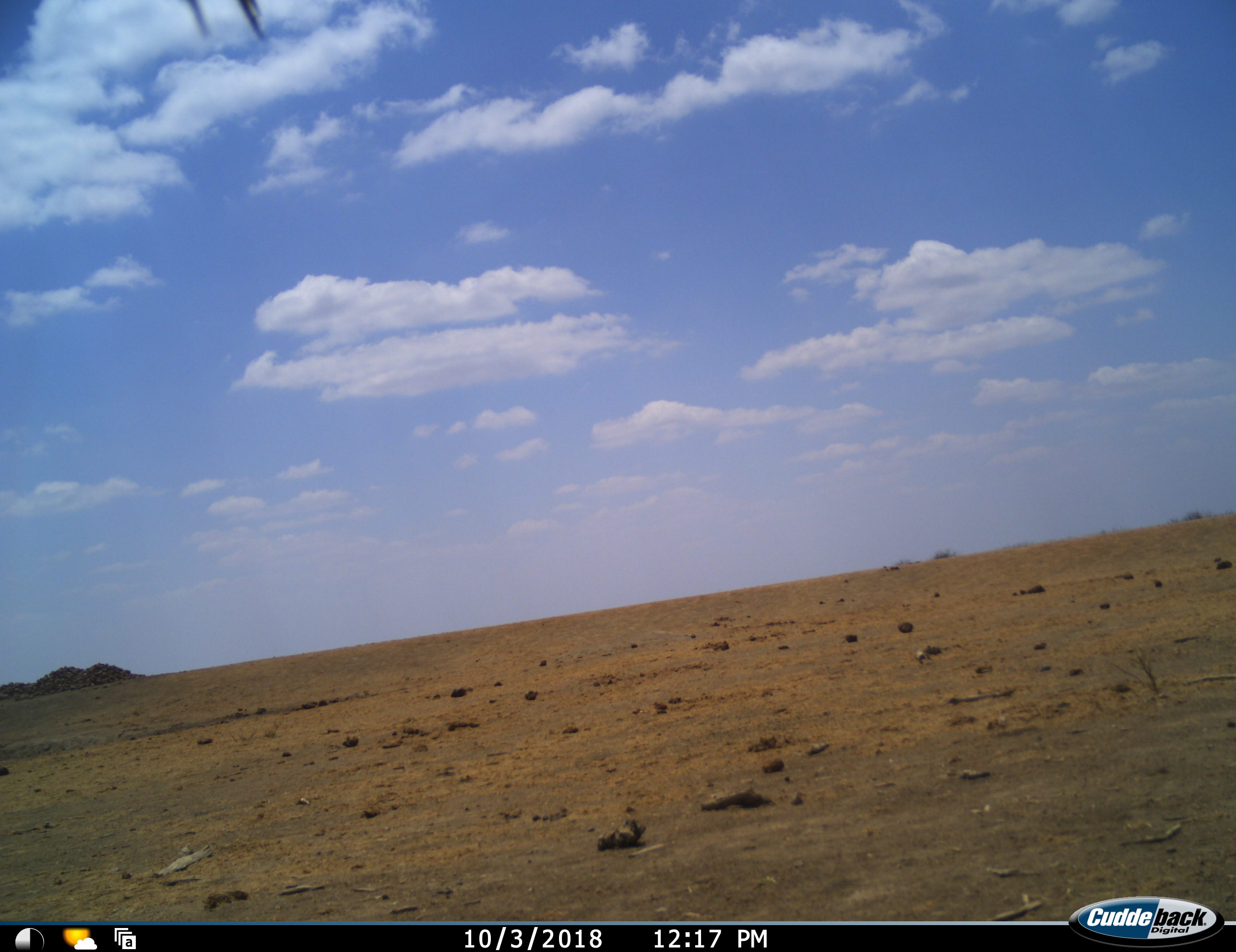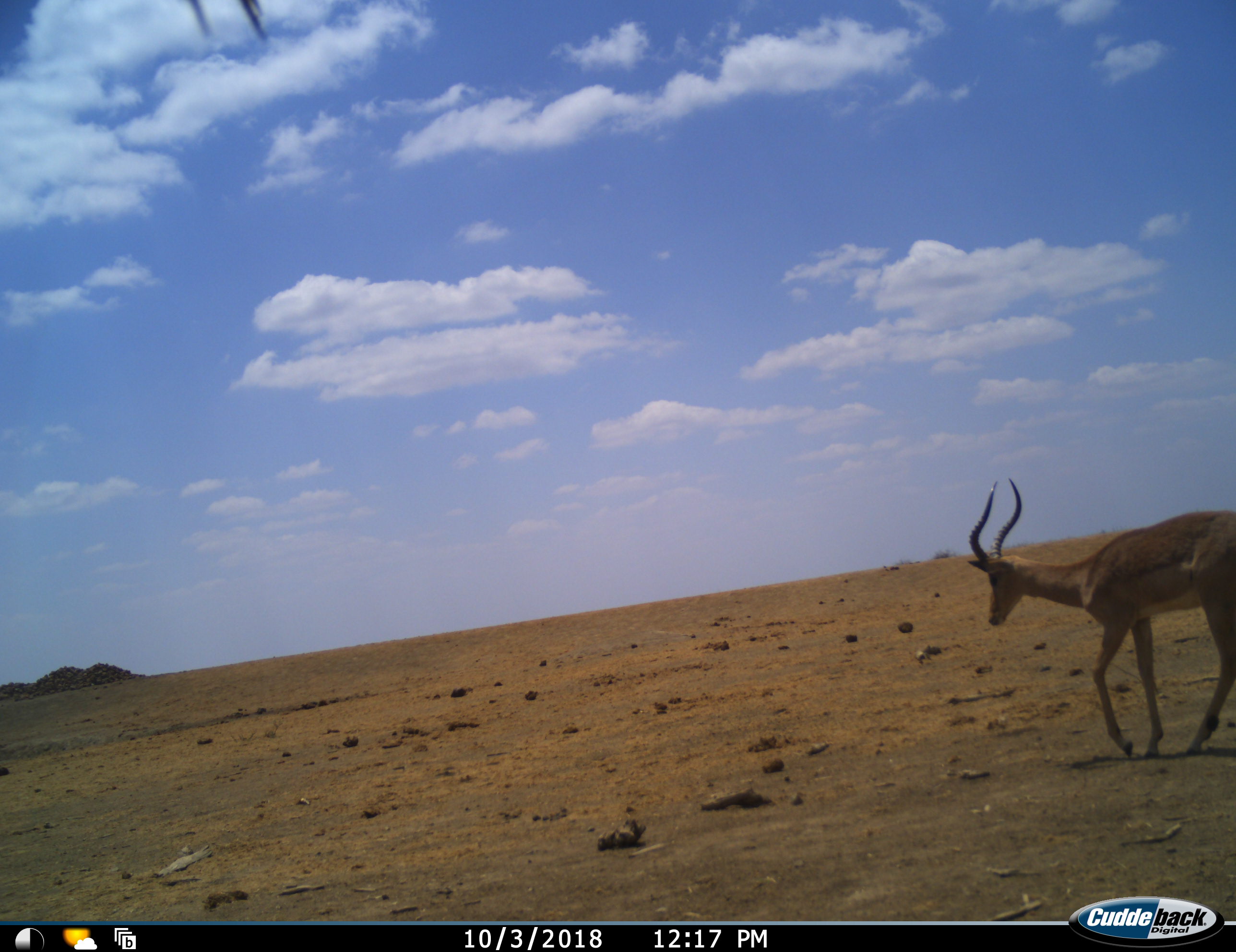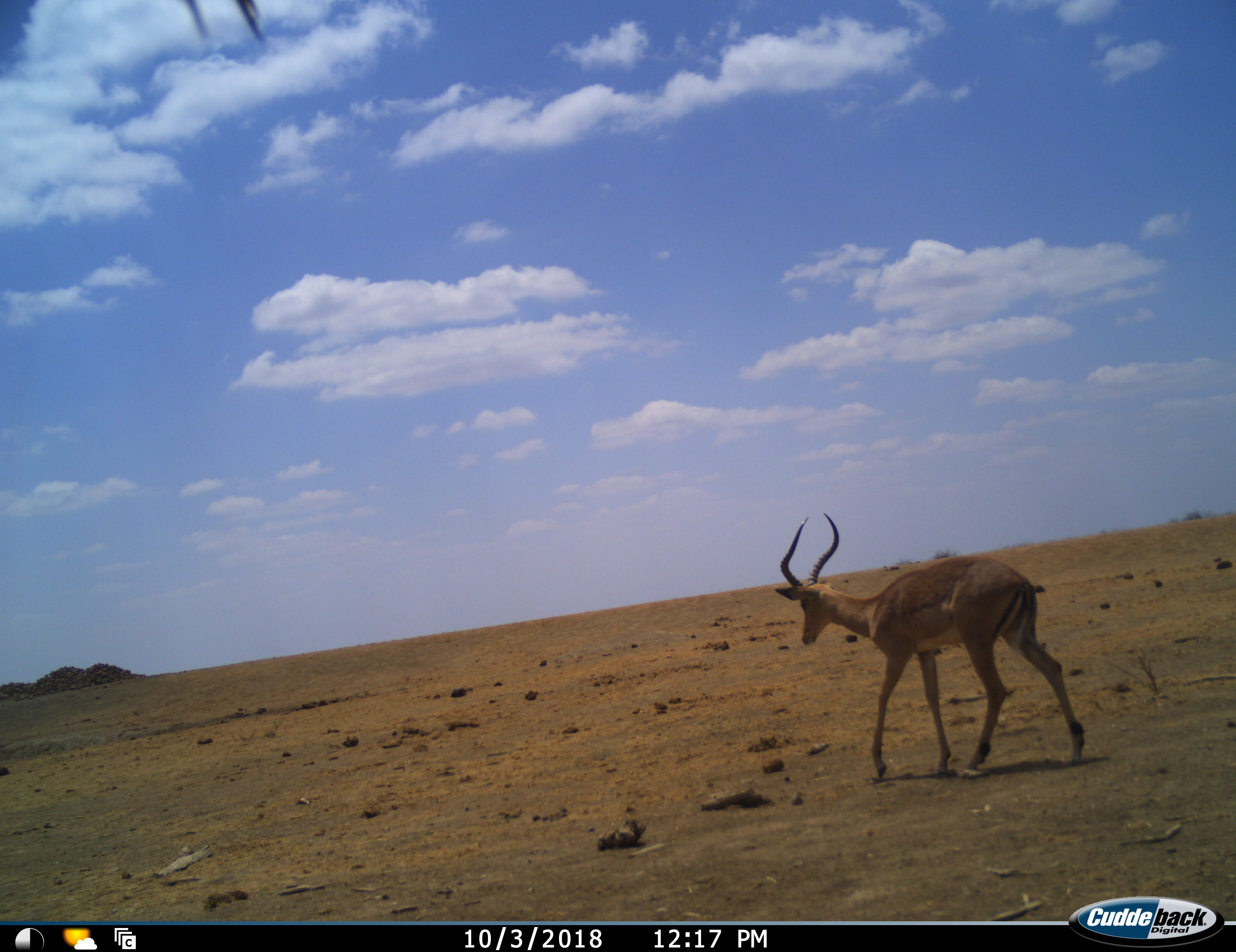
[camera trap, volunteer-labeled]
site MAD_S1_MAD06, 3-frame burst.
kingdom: Animalia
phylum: Chordata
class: Mammalia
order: Artiodactyla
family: Bovidae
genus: Aepyceros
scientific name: Aepyceros melampus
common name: impala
Impala (Aepyceros melampus), count 1. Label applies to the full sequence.